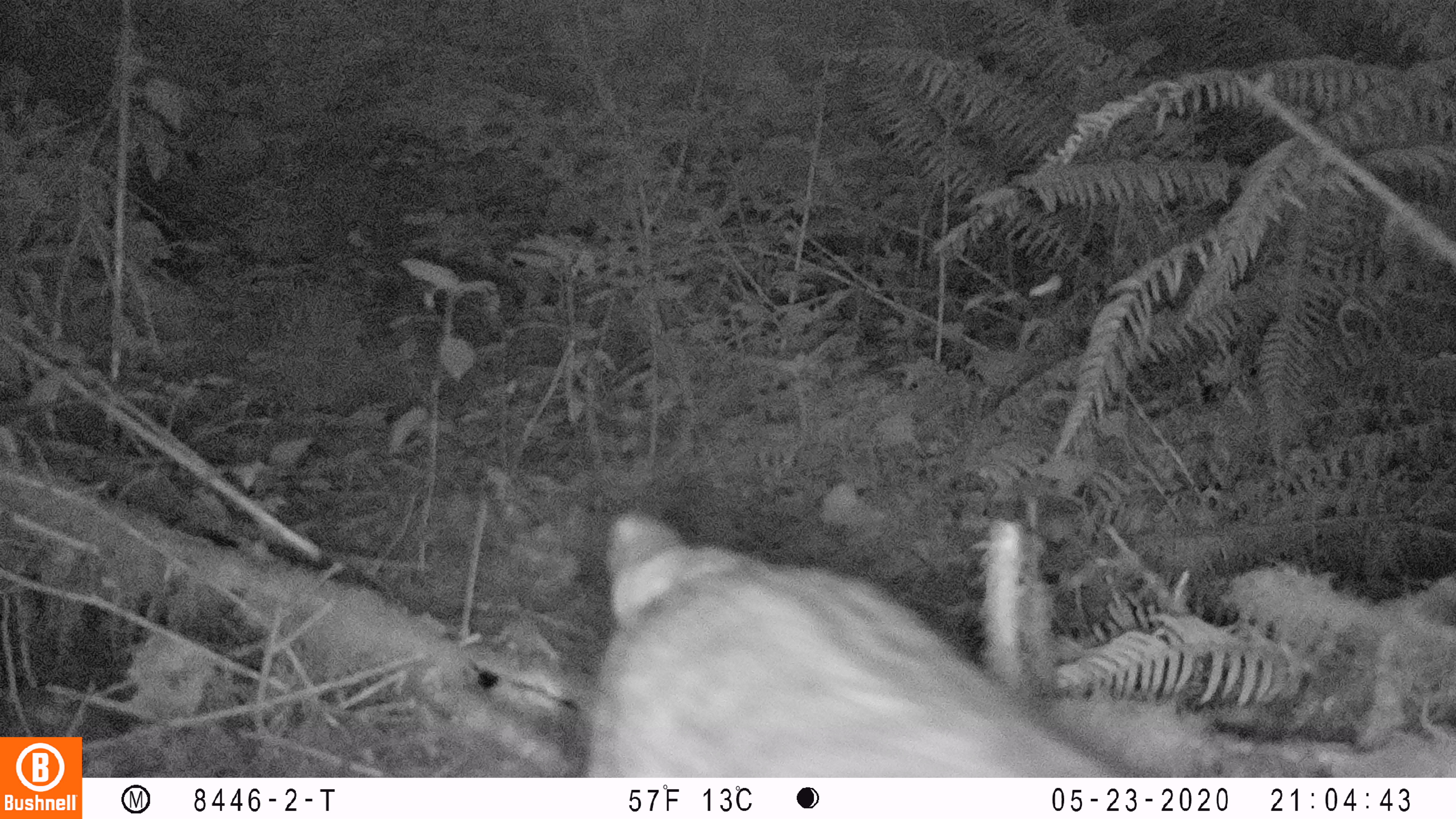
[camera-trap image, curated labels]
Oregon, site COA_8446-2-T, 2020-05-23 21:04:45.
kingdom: Animalia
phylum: Chordata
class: Mammalia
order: Carnivora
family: Felidae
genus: Lynx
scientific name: Lynx rufus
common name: bobcat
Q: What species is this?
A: Bobcat (Lynx rufus).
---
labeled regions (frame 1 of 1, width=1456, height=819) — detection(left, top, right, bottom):
bobcat: detection(569, 498, 1194, 773)